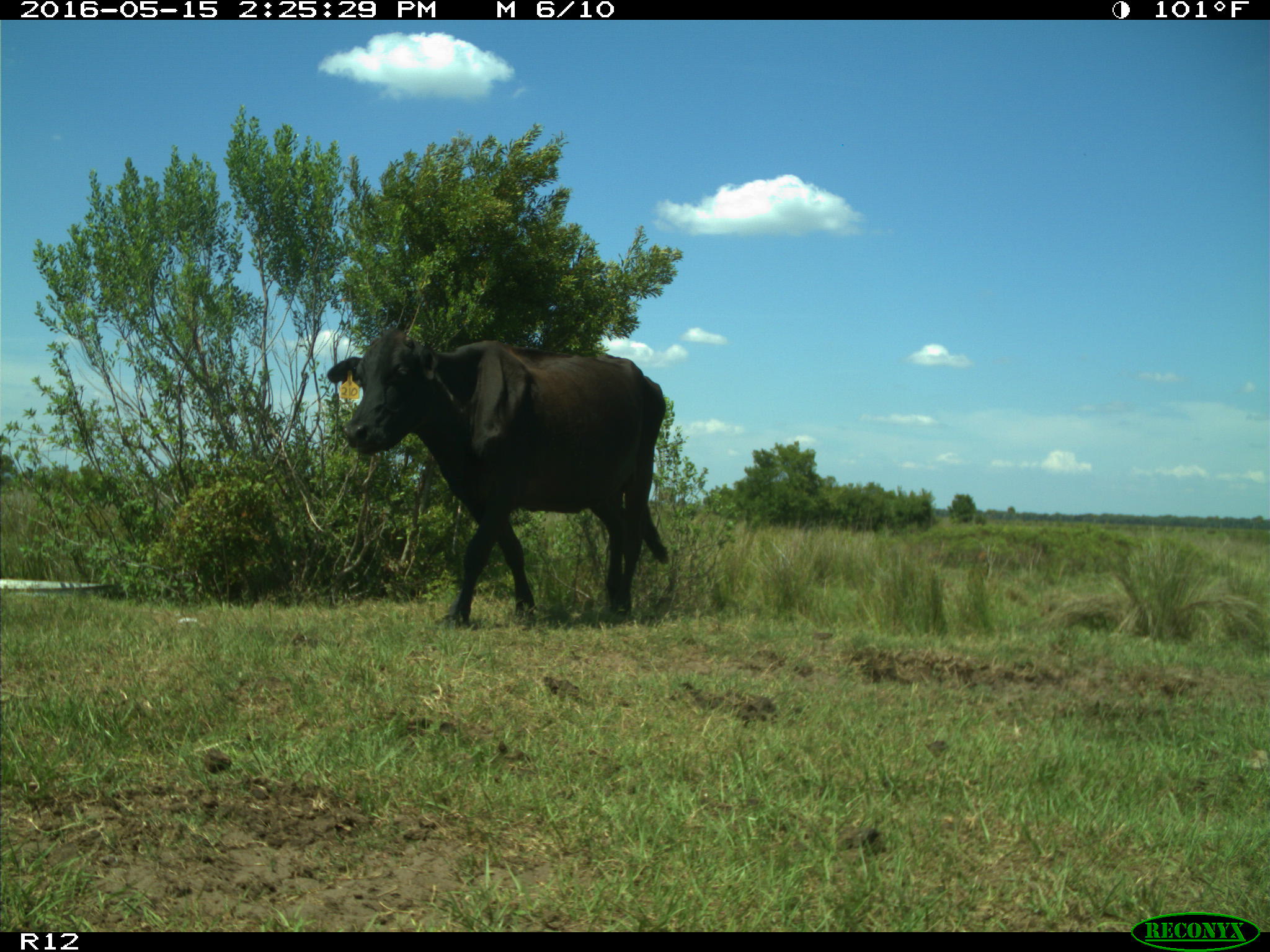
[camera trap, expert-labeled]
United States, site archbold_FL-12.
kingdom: Animalia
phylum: Chordata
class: Mammalia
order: Artiodactyla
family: Bovidae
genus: Bos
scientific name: Bos taurus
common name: domestic cow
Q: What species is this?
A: Bos taurus (domestic cow).